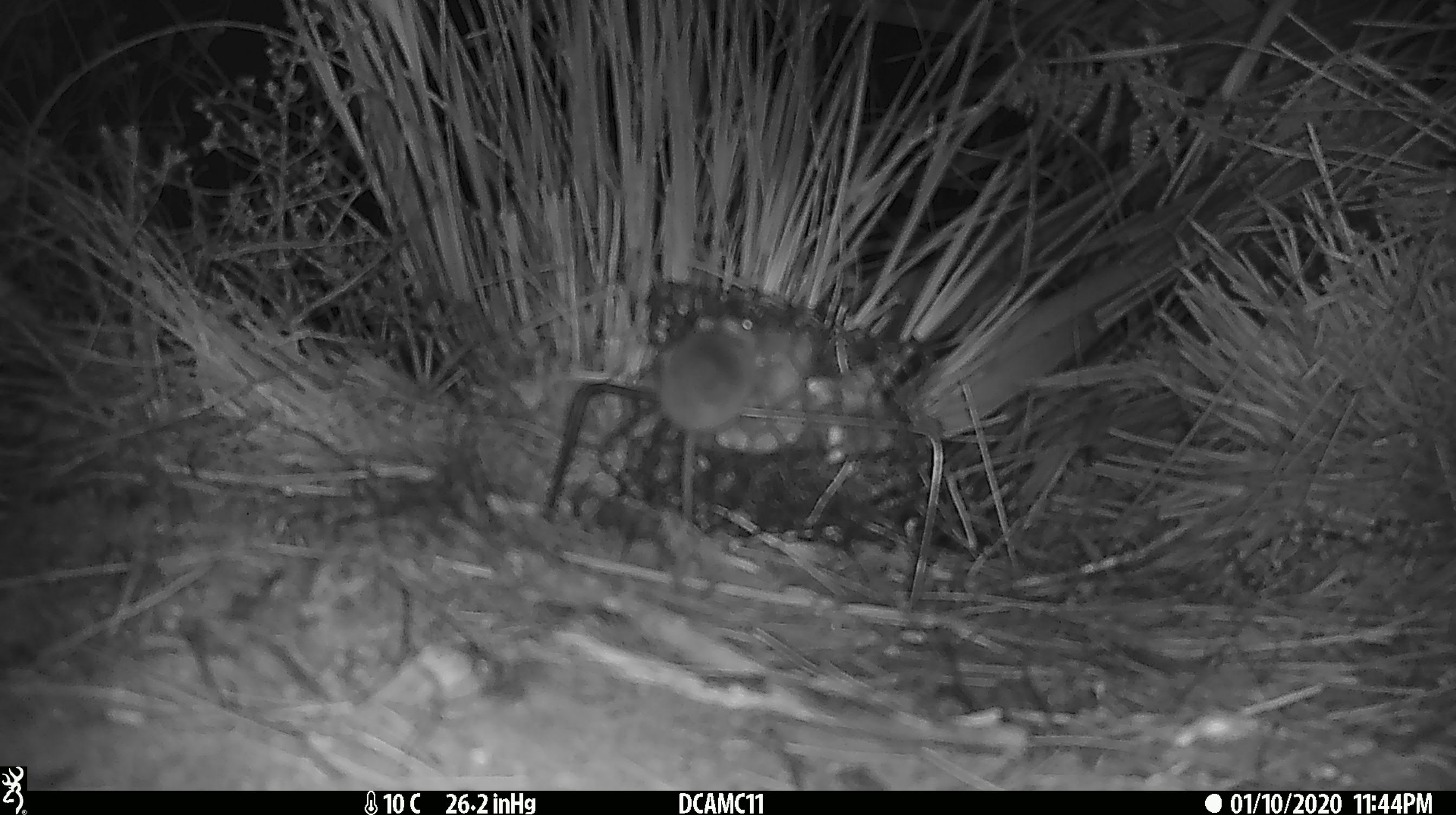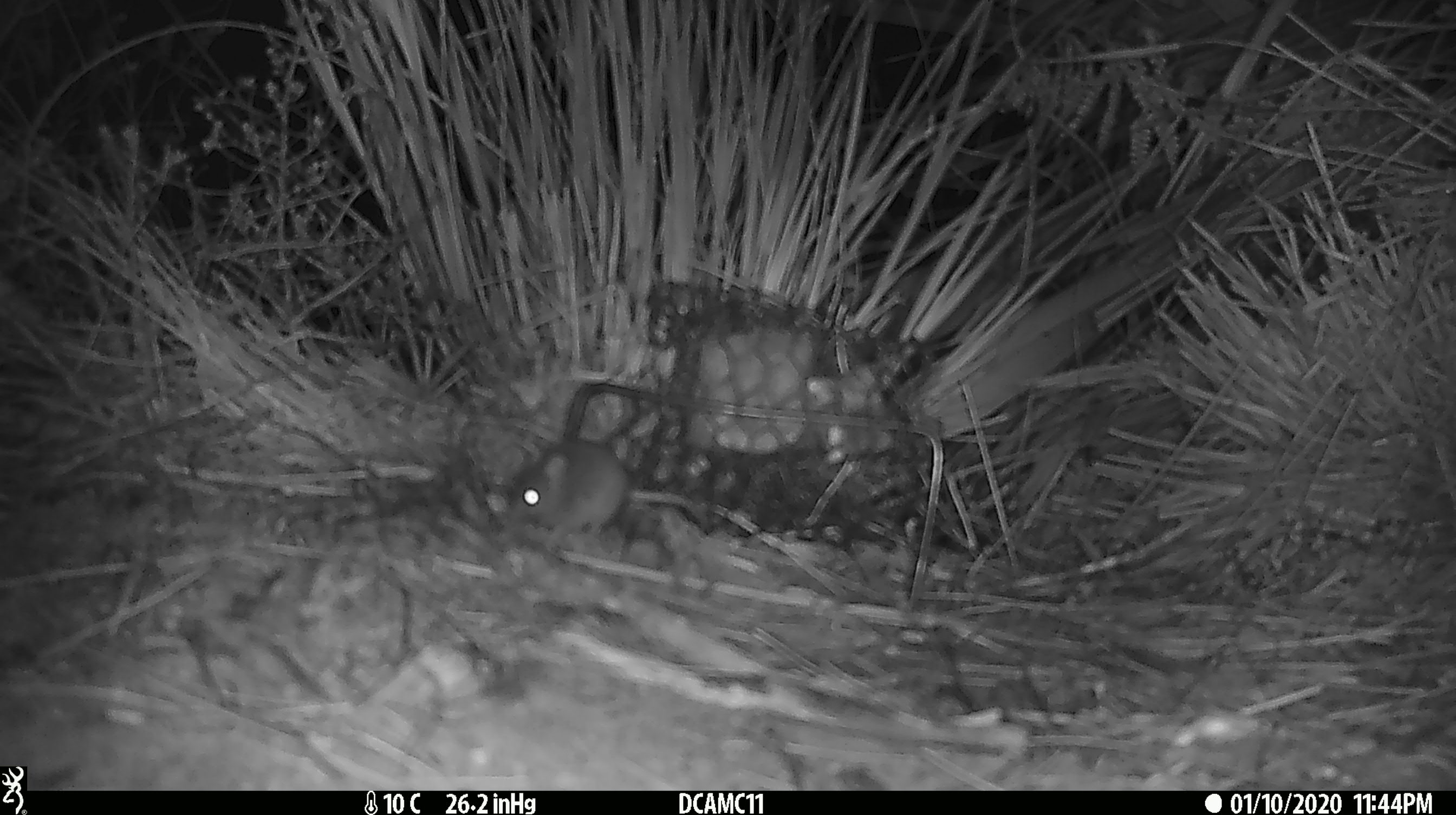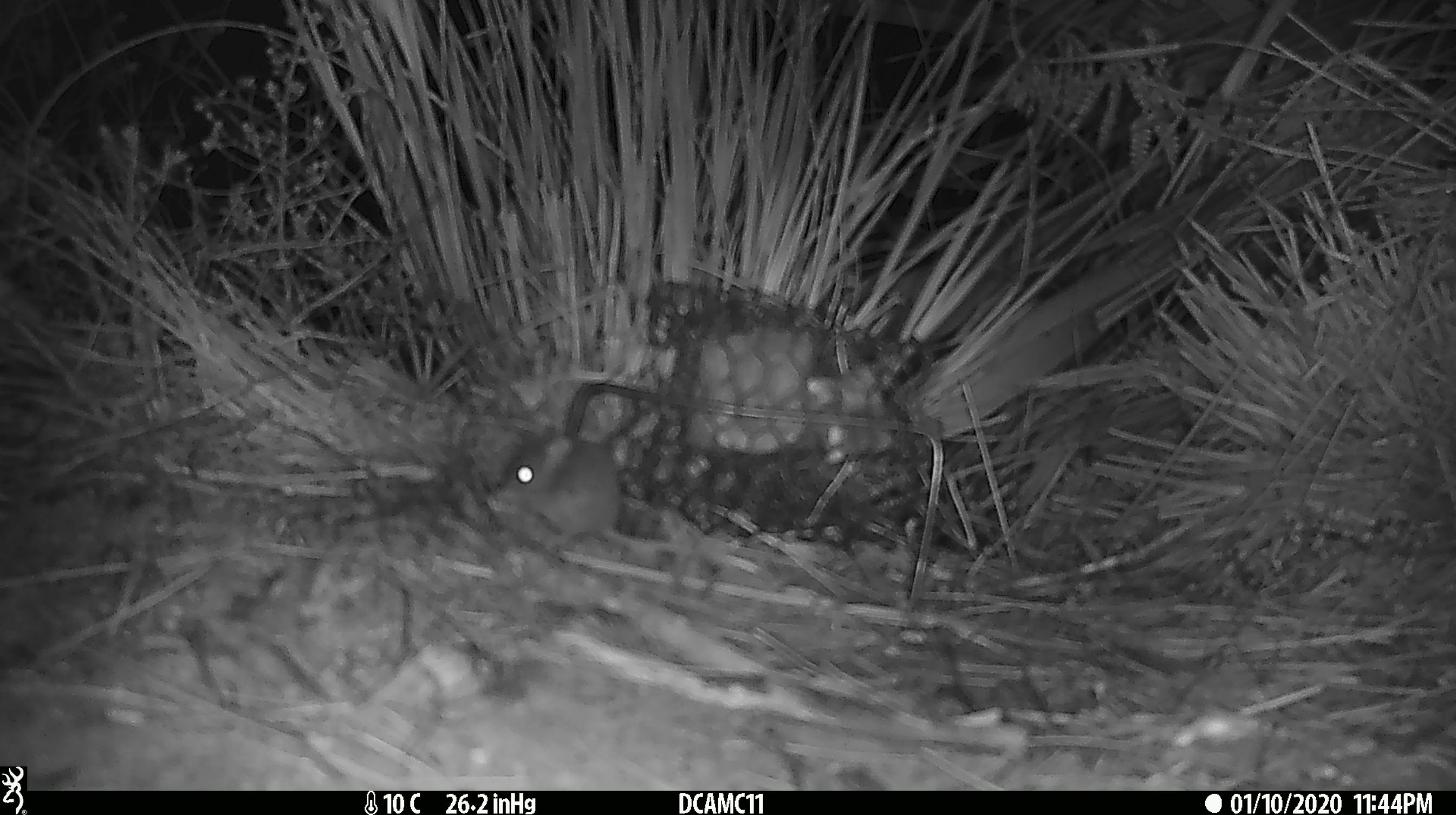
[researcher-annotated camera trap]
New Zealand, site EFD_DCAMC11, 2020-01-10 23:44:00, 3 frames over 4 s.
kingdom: Animalia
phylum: Chordata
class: Mammalia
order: Rodentia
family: Muridae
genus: Mus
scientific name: Mus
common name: mouse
Mouse (Mus).